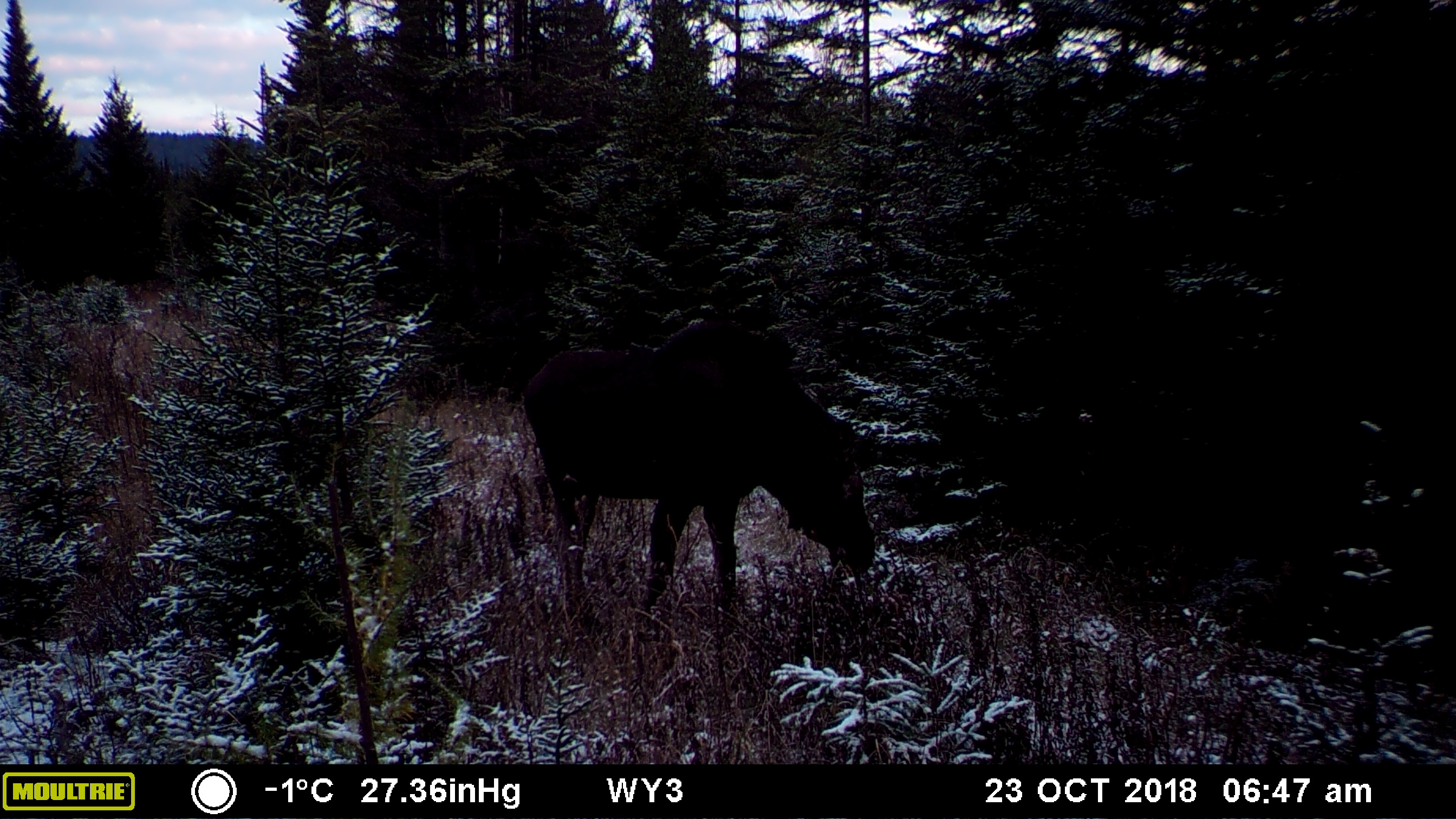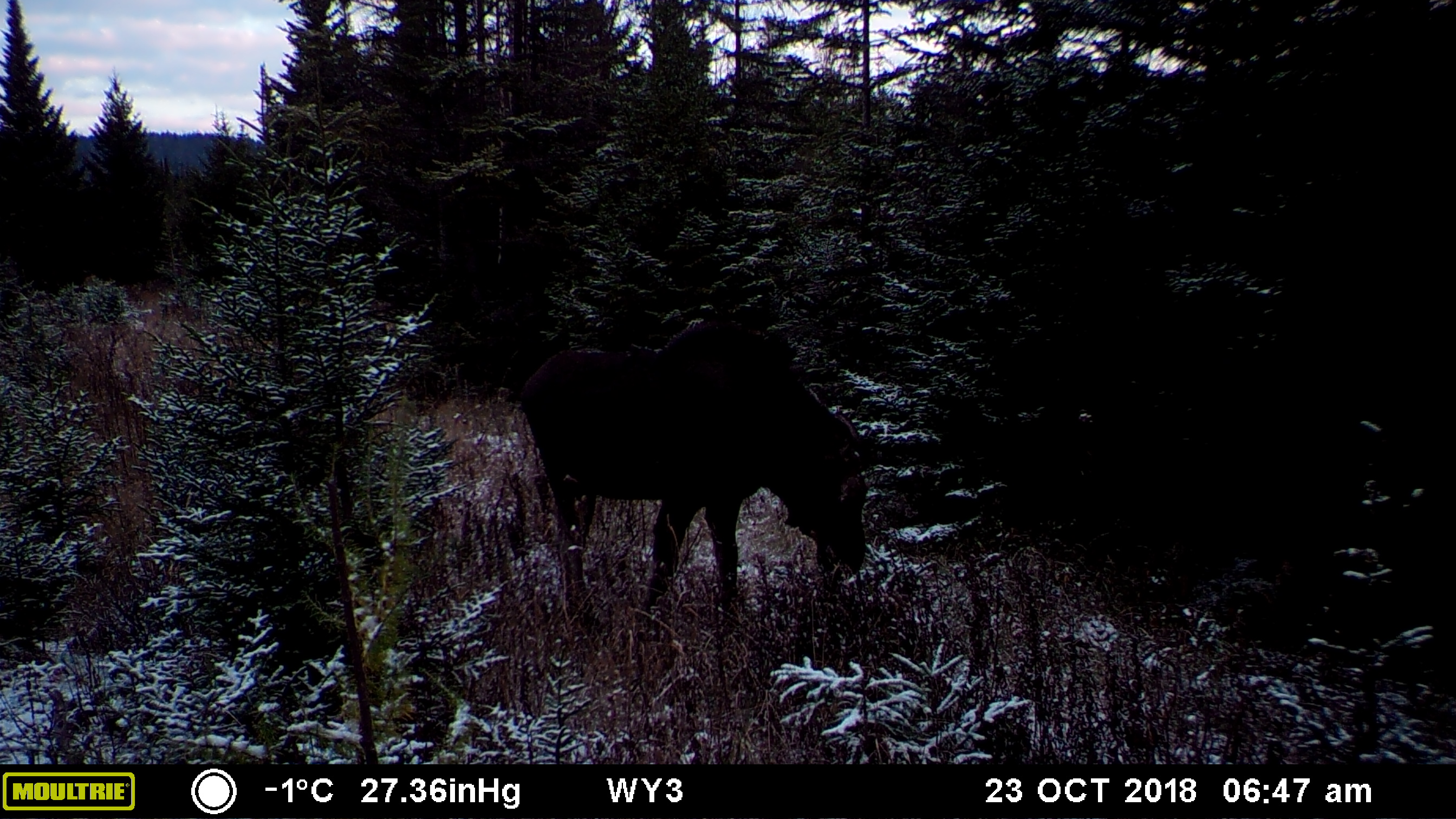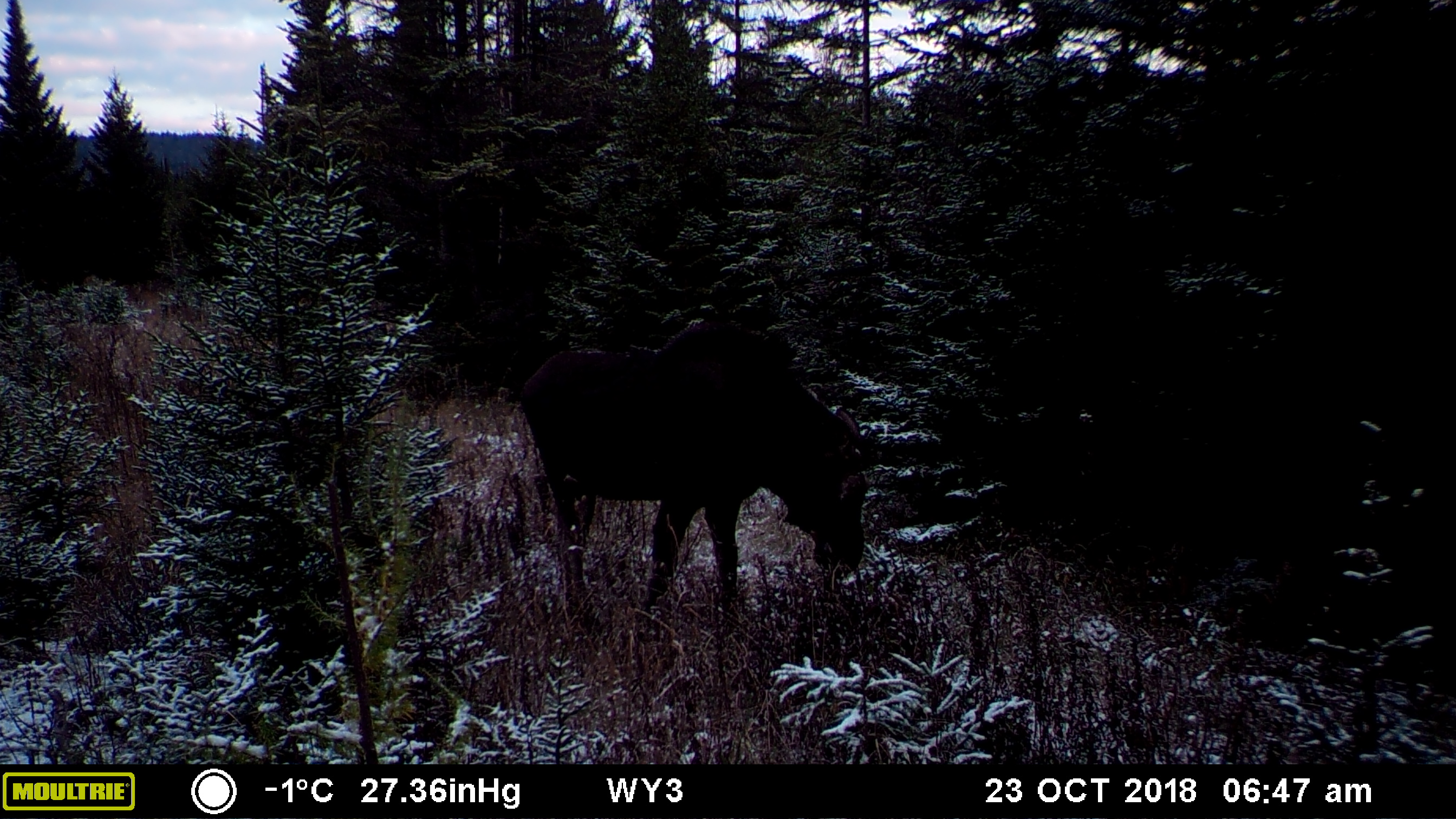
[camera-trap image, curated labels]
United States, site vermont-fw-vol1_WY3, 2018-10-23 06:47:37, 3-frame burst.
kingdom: Animalia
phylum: Chordata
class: Mammalia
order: Artiodactyla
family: Cervidae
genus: Alces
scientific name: Alces alces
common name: moose